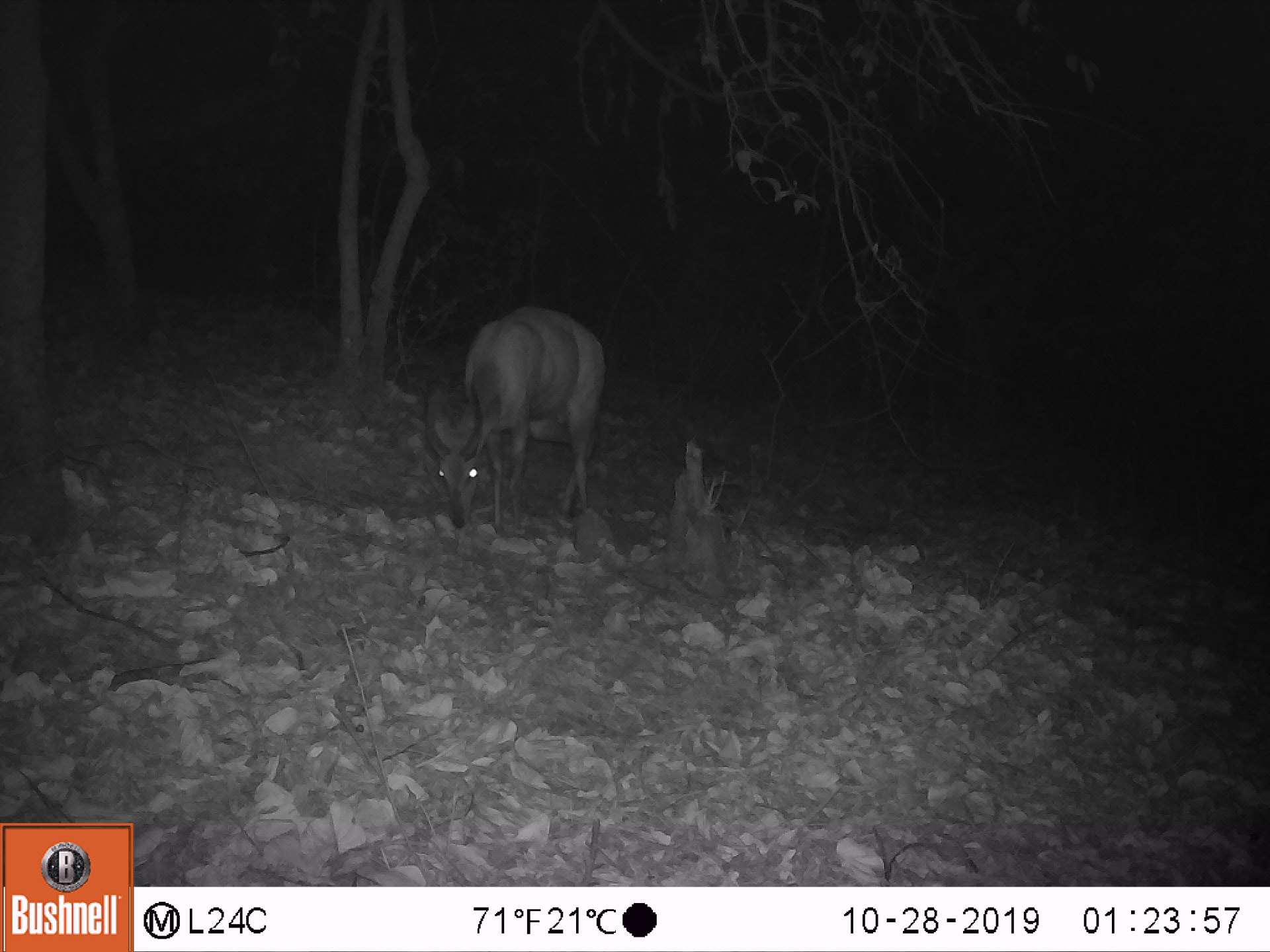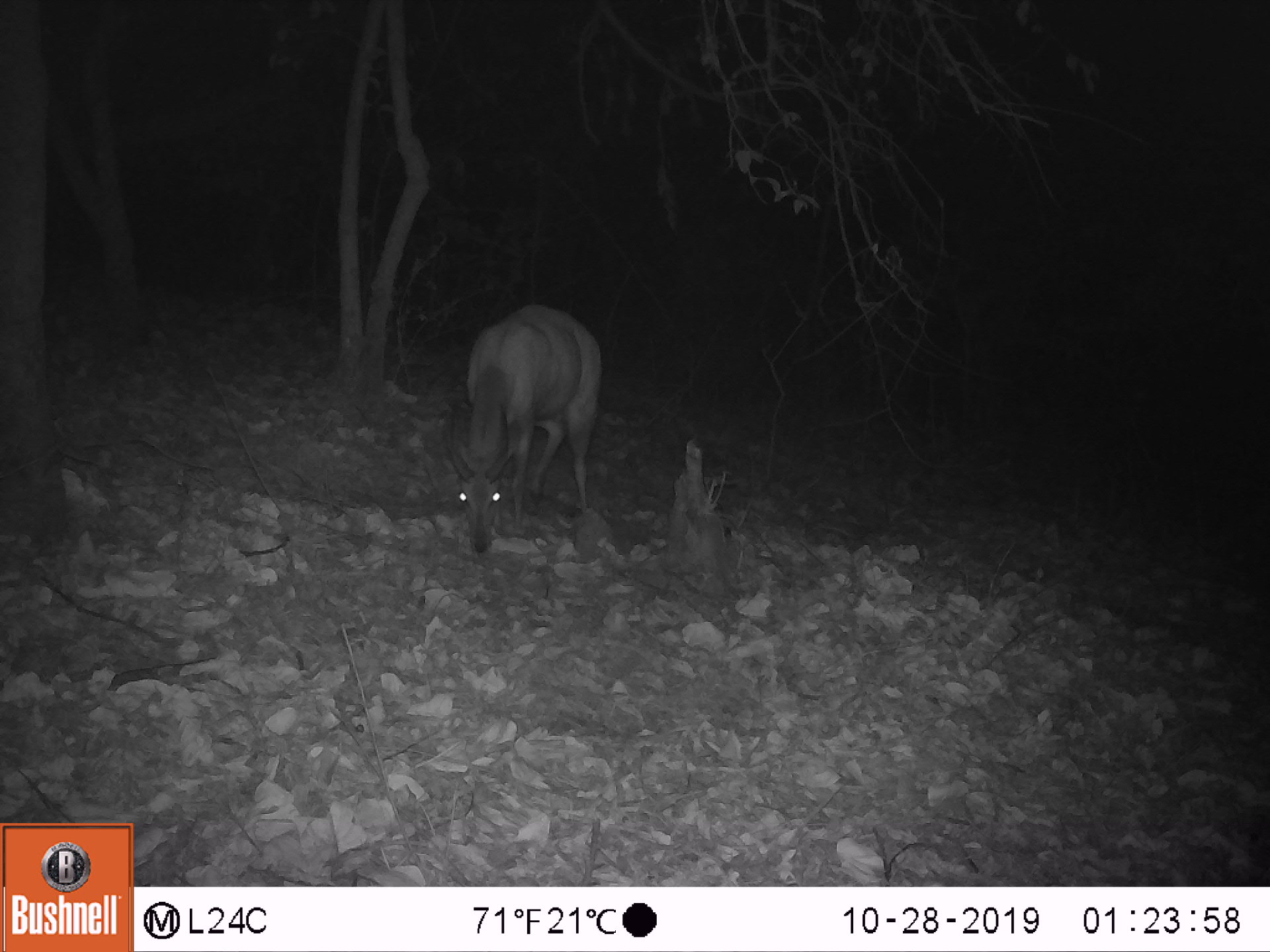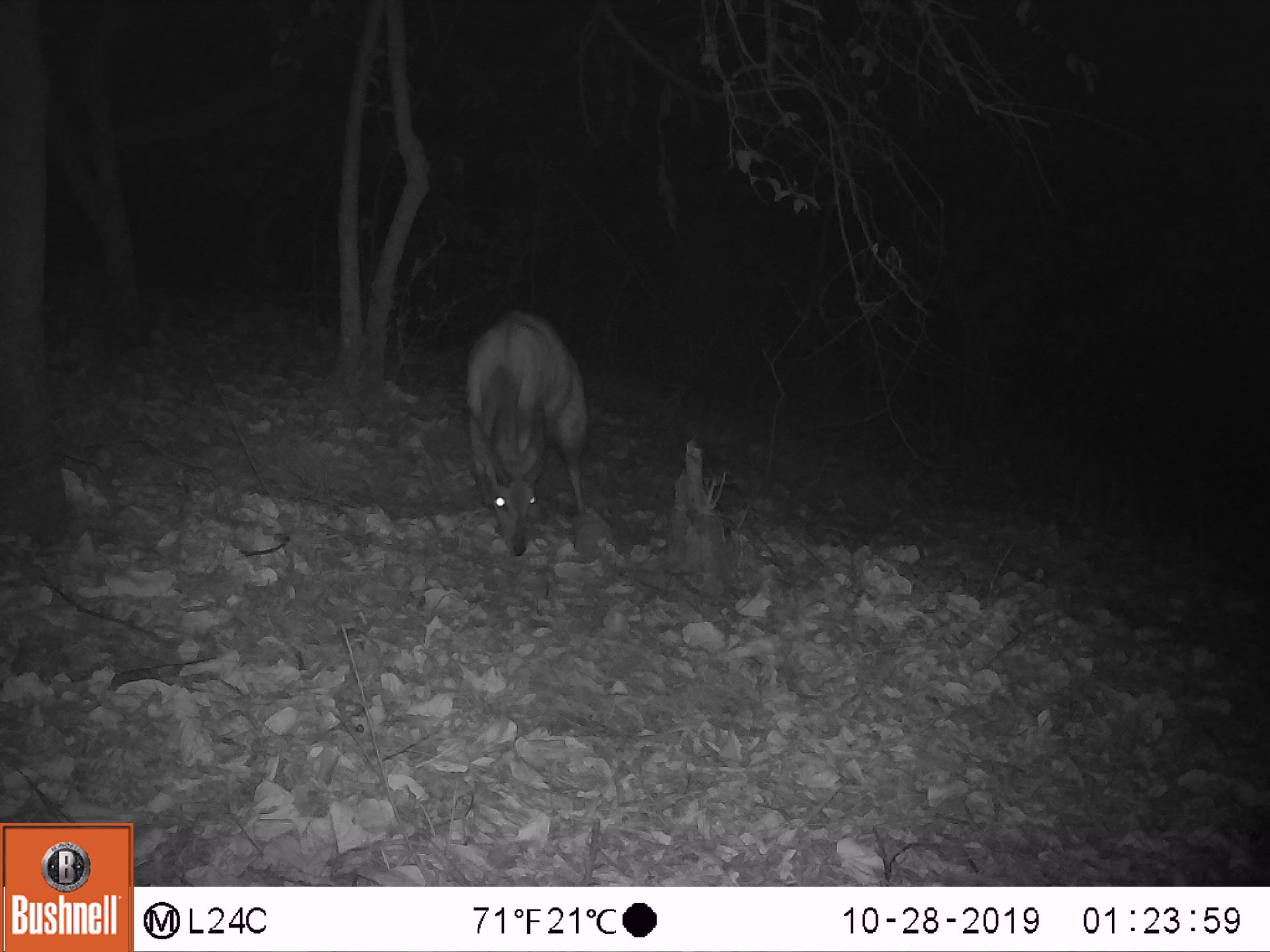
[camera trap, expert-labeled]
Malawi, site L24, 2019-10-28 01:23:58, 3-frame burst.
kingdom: Animalia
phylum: Chordata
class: Mammalia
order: Artiodactyla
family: Bovidae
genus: Tragelaphus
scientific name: Tragelaphus sylvaticus sylvaticus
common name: cape bushbuck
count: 1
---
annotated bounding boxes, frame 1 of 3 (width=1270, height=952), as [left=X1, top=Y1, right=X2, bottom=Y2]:
cape bushbuck: [left=410, top=295, right=612, bottom=535]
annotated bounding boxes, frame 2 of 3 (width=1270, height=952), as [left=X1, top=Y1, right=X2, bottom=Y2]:
cape bushbuck: [left=436, top=287, right=612, bottom=556]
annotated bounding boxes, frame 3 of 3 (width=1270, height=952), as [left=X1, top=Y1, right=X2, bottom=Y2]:
cape bushbuck: [left=448, top=298, right=598, bottom=560]